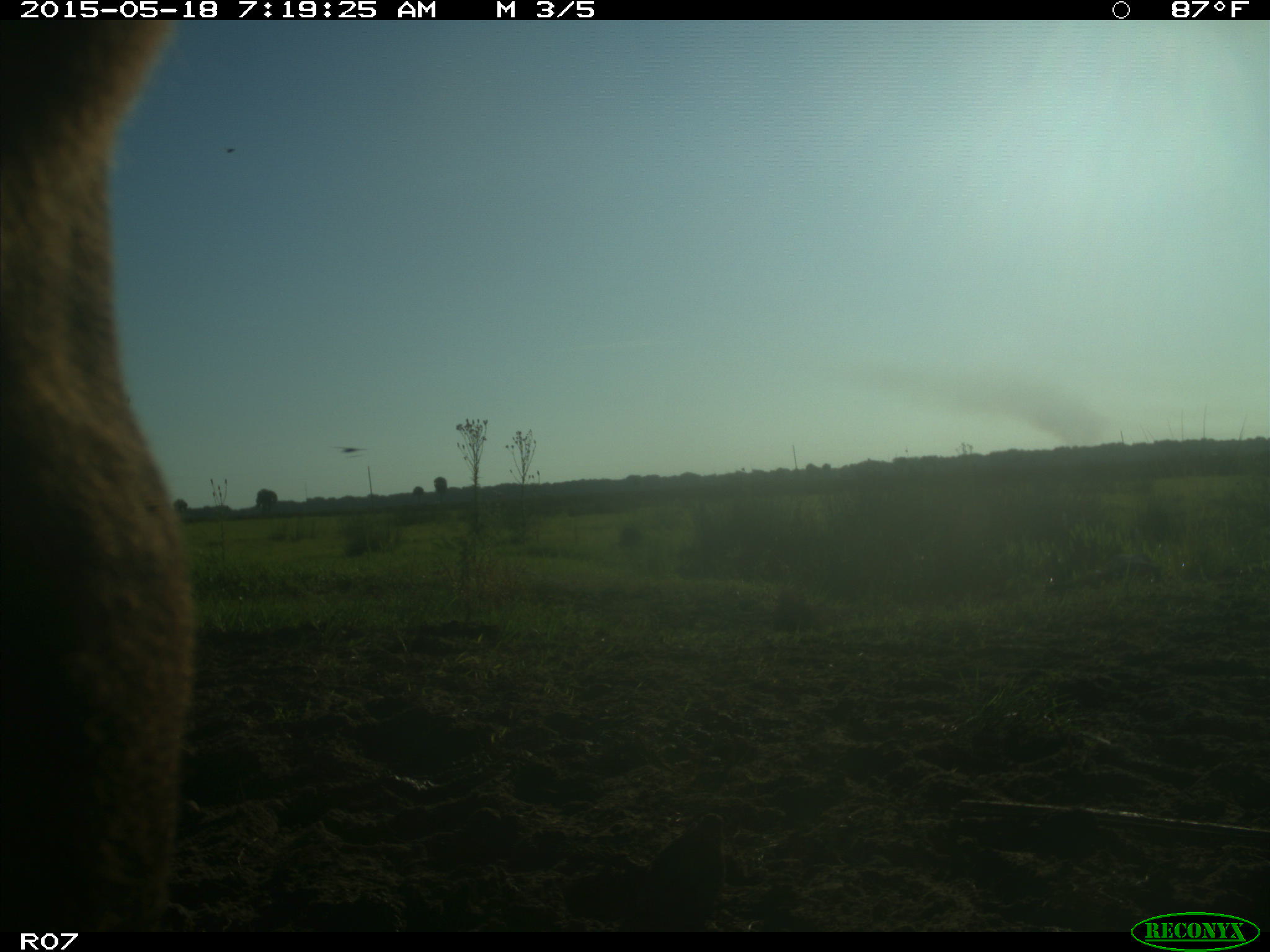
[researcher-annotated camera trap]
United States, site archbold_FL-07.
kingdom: Animalia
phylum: Chordata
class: Mammalia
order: Artiodactyla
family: Bovidae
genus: Bos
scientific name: Bos taurus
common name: domestic cow